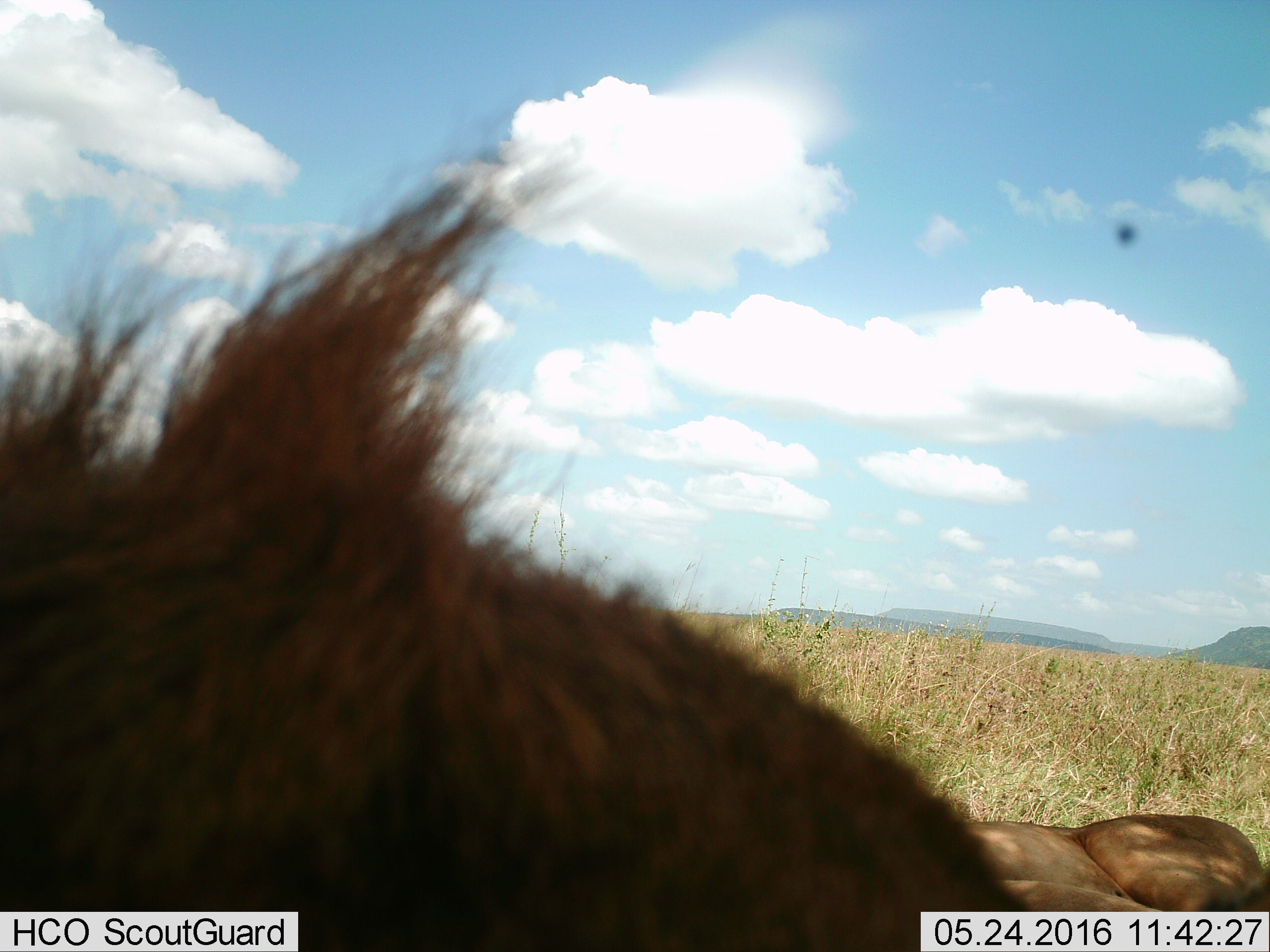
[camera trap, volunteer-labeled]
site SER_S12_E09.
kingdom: Animalia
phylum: Chordata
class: Mammalia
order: Carnivora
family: Felidae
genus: Panthera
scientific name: Panthera leo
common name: lion male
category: lionmale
Lionmale (lion male) (Panthera leo), count 1. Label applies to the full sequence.